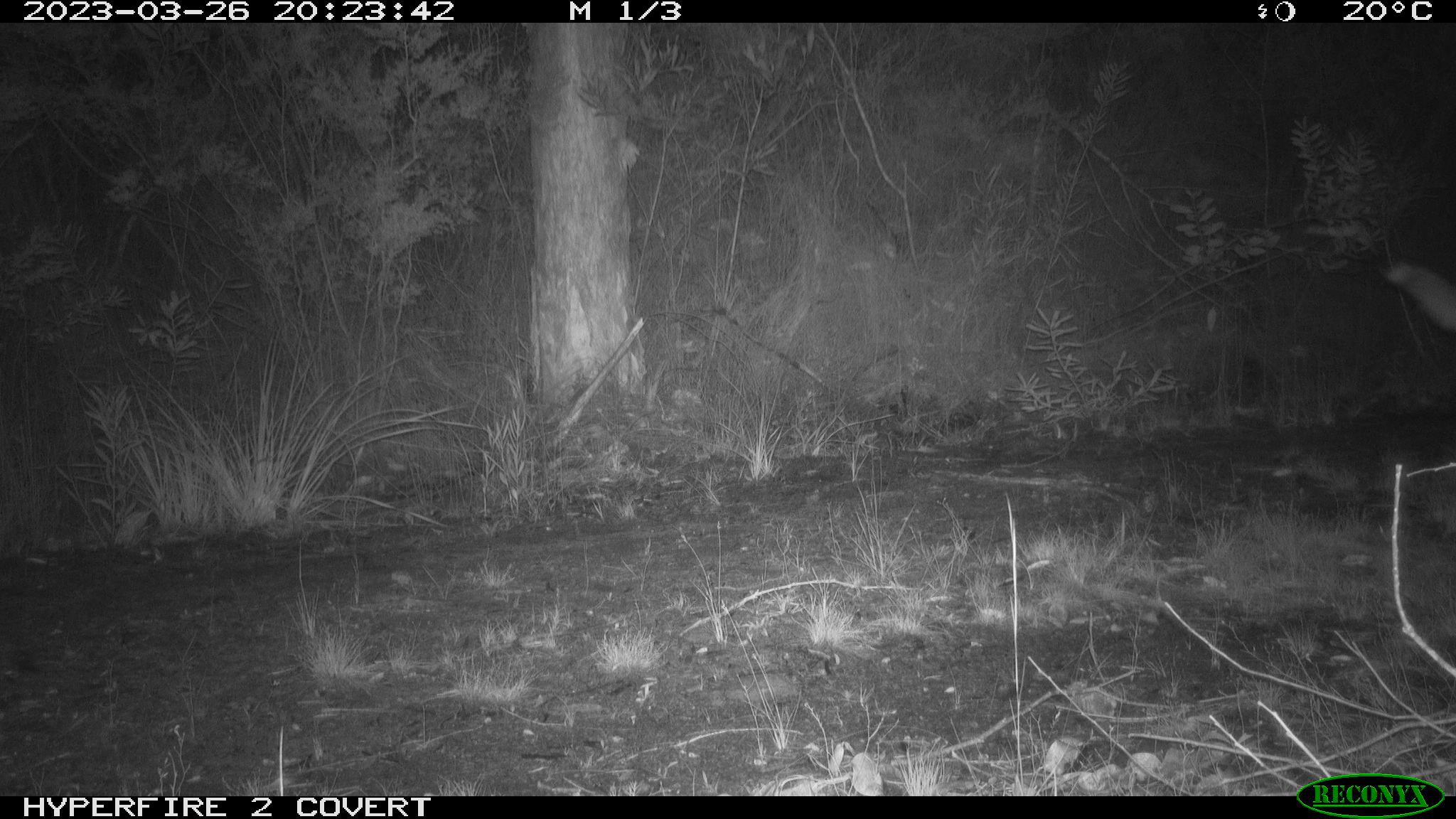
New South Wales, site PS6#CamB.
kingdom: Animalia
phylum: Chordata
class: Mammalia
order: Carnivora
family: Canidae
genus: Canis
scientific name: Canis familiaris dingo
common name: dingo